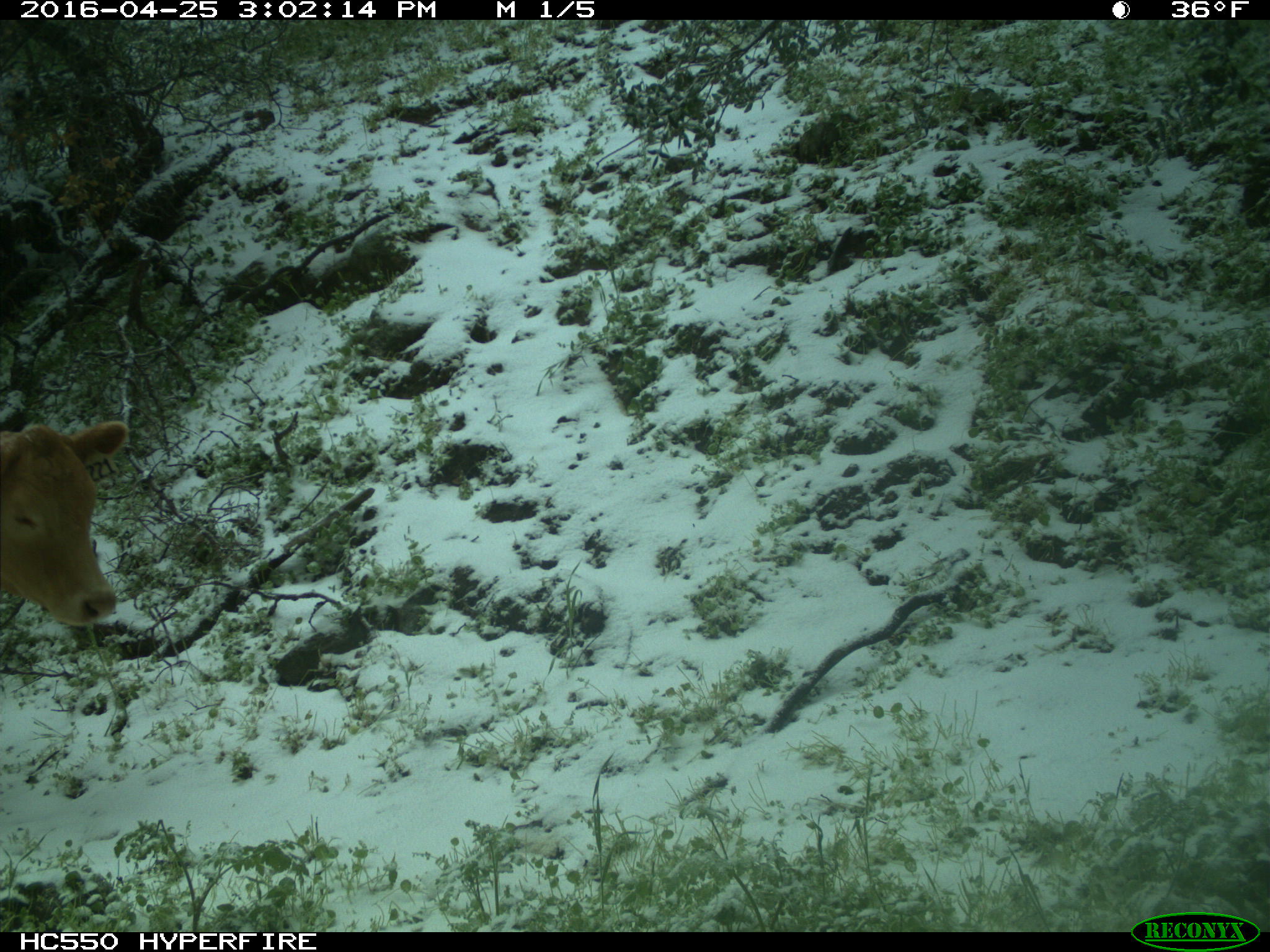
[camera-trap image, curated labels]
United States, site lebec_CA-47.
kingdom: Animalia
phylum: Chordata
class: Mammalia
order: Artiodactyla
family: Bovidae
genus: Bos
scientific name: Bos taurus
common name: domestic cow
Bos taurus (domestic cow).